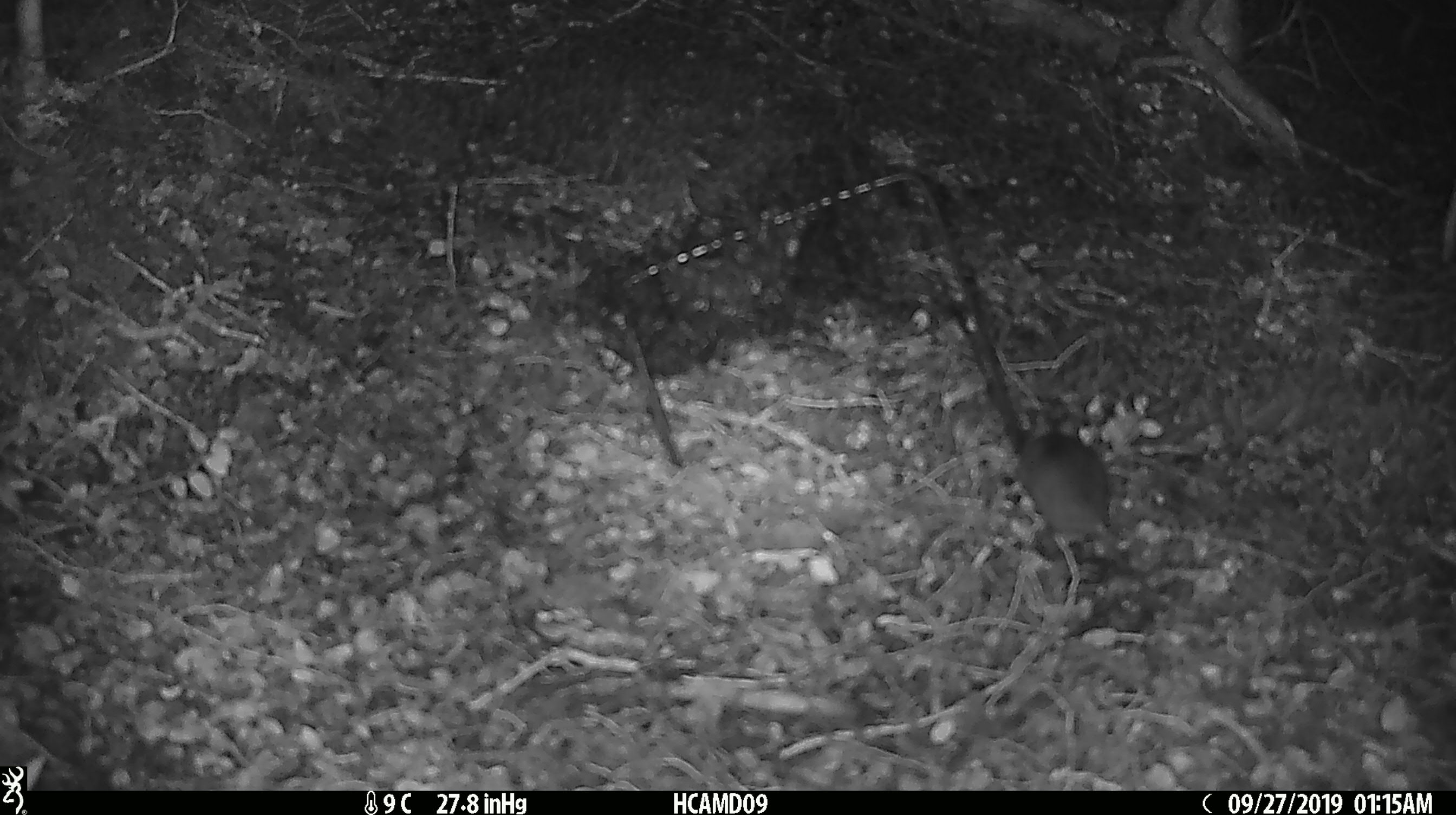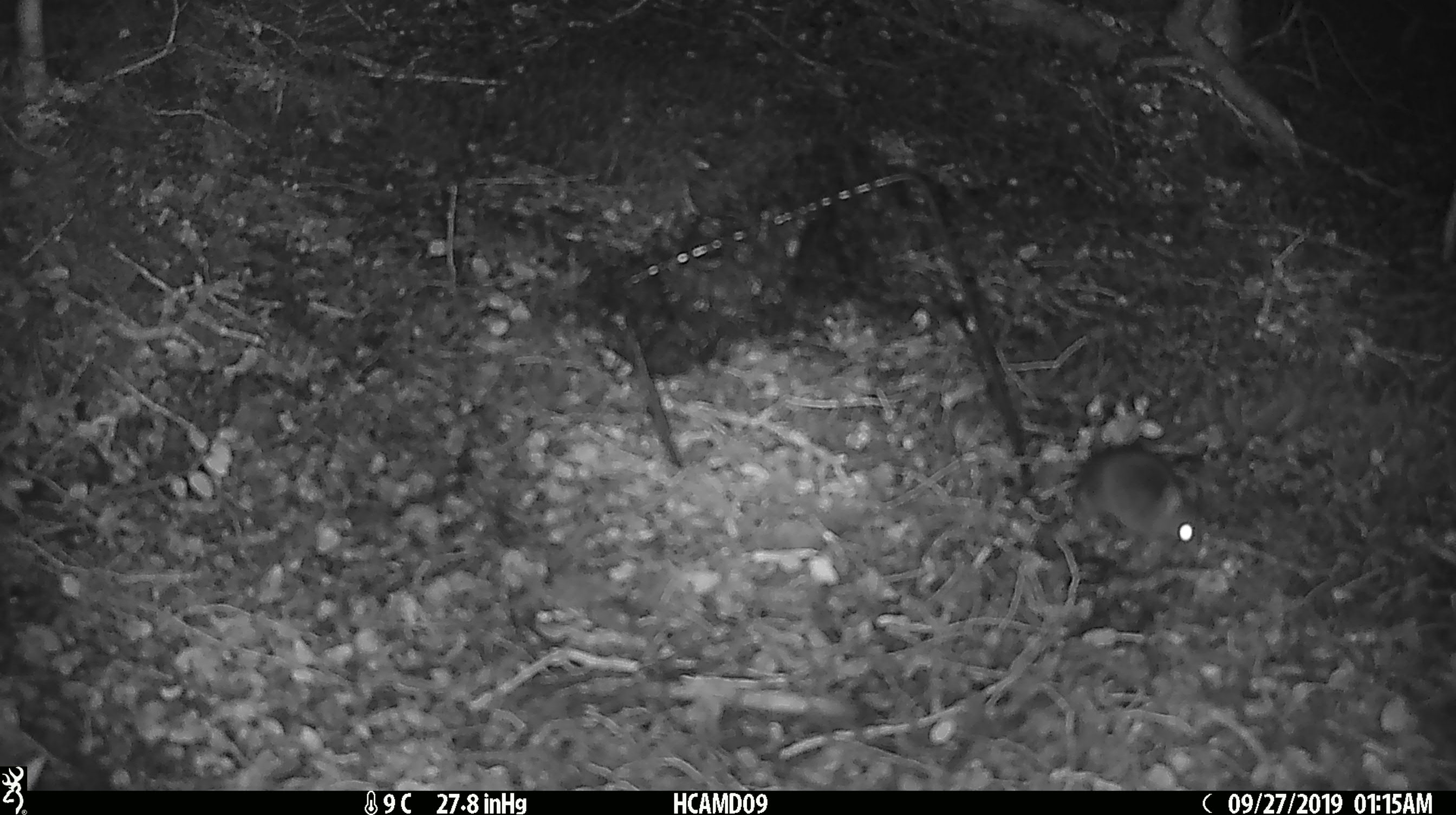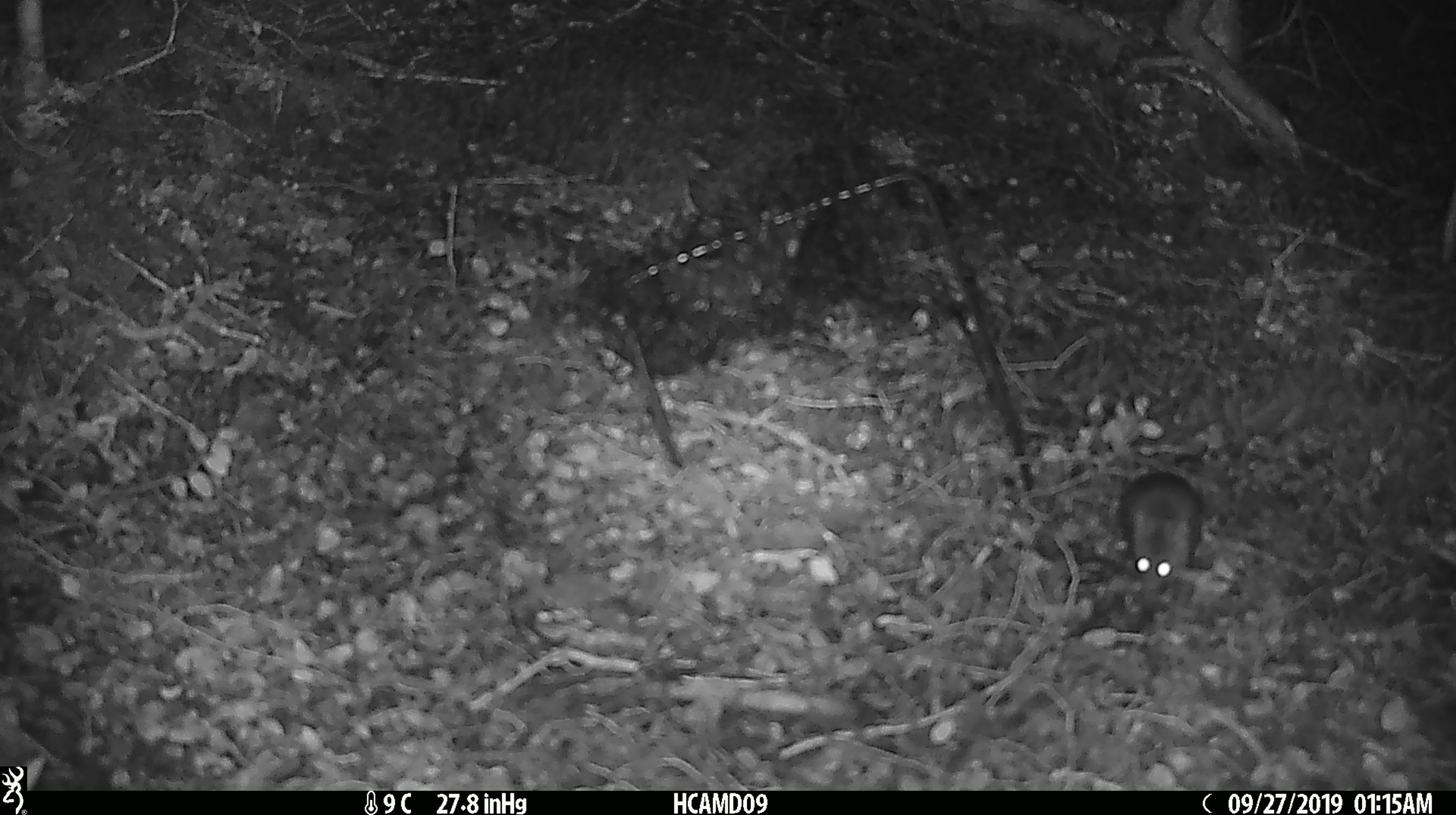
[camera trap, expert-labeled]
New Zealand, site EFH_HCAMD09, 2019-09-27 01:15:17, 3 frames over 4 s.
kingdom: Animalia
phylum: Chordata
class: Mammalia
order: Rodentia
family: Muridae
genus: Mus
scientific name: Mus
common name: mouse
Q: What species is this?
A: Mouse (Mus).